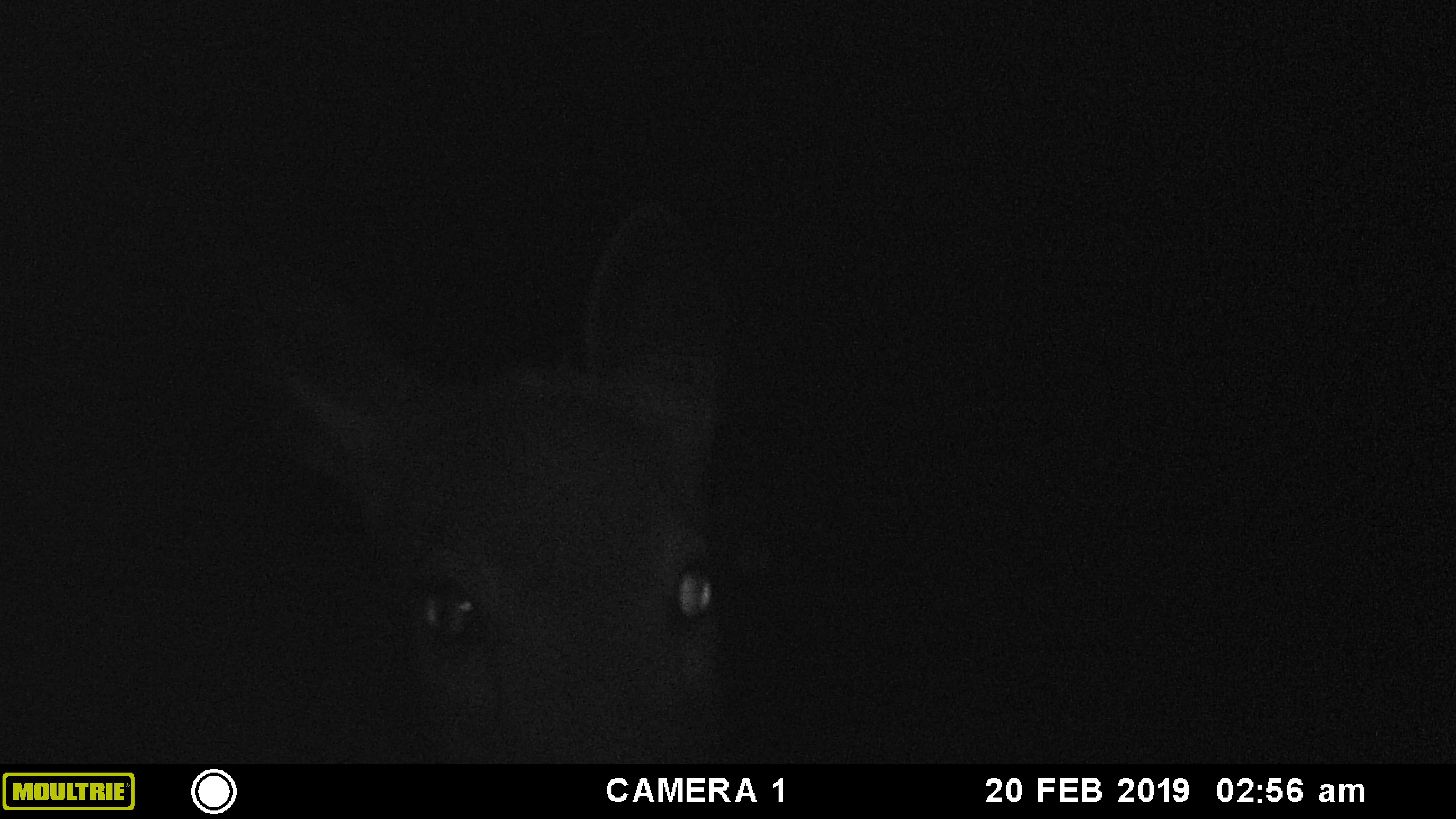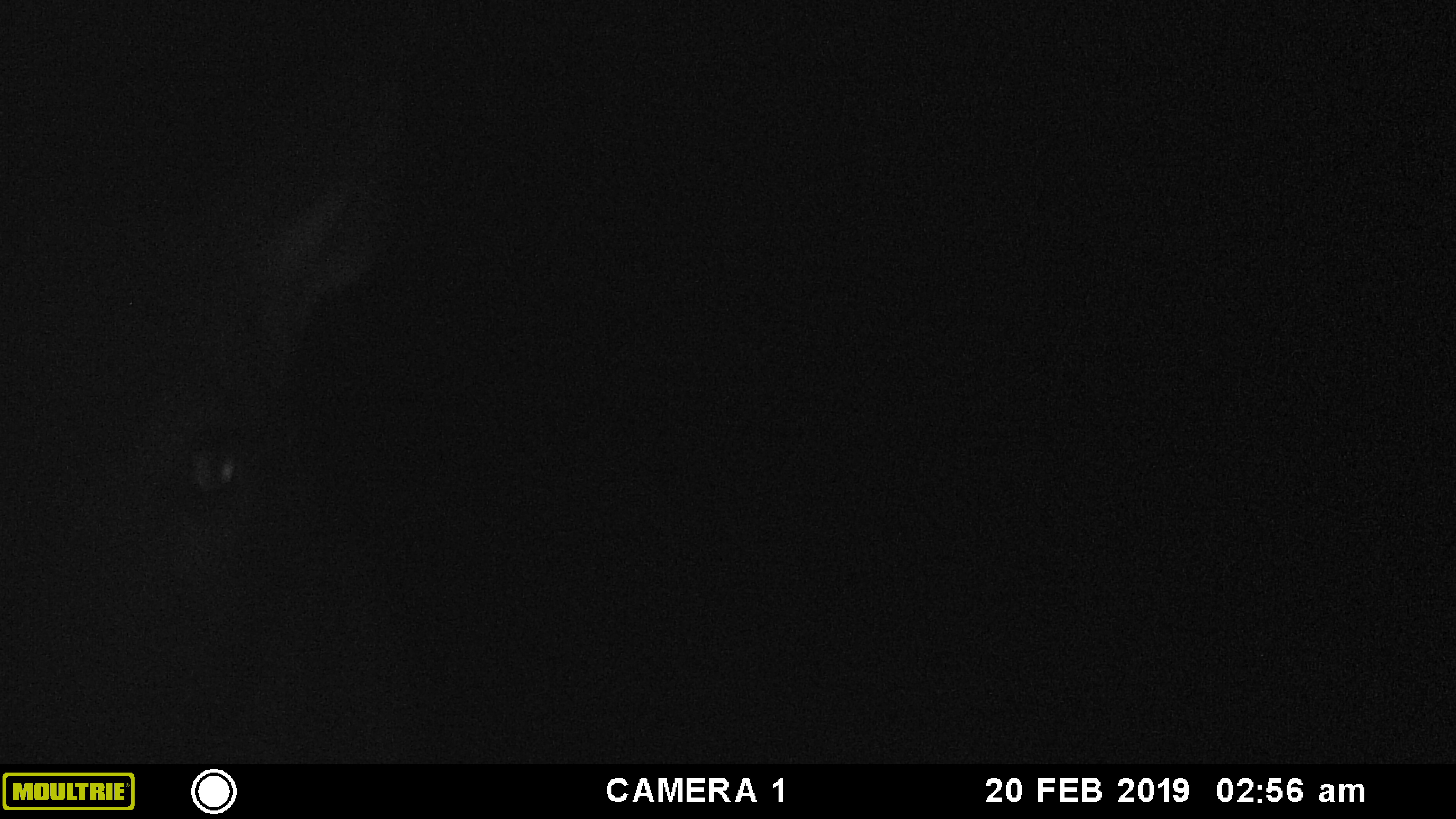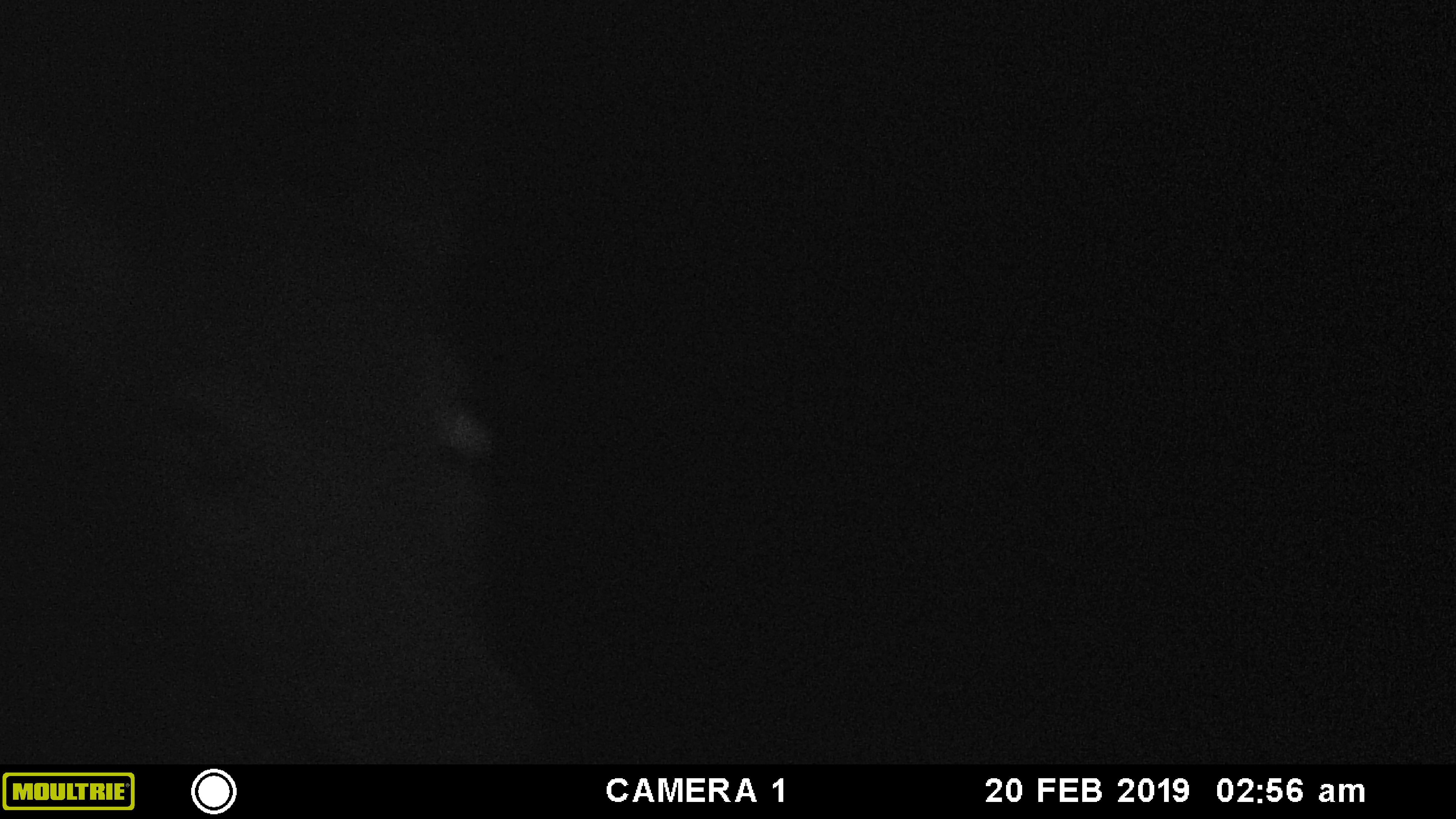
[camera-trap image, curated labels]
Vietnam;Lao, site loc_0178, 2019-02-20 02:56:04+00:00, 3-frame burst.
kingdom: Animalia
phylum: Chordata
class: Mammalia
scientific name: Laurasiatheria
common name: ungulate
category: unidentified ungulates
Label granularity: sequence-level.